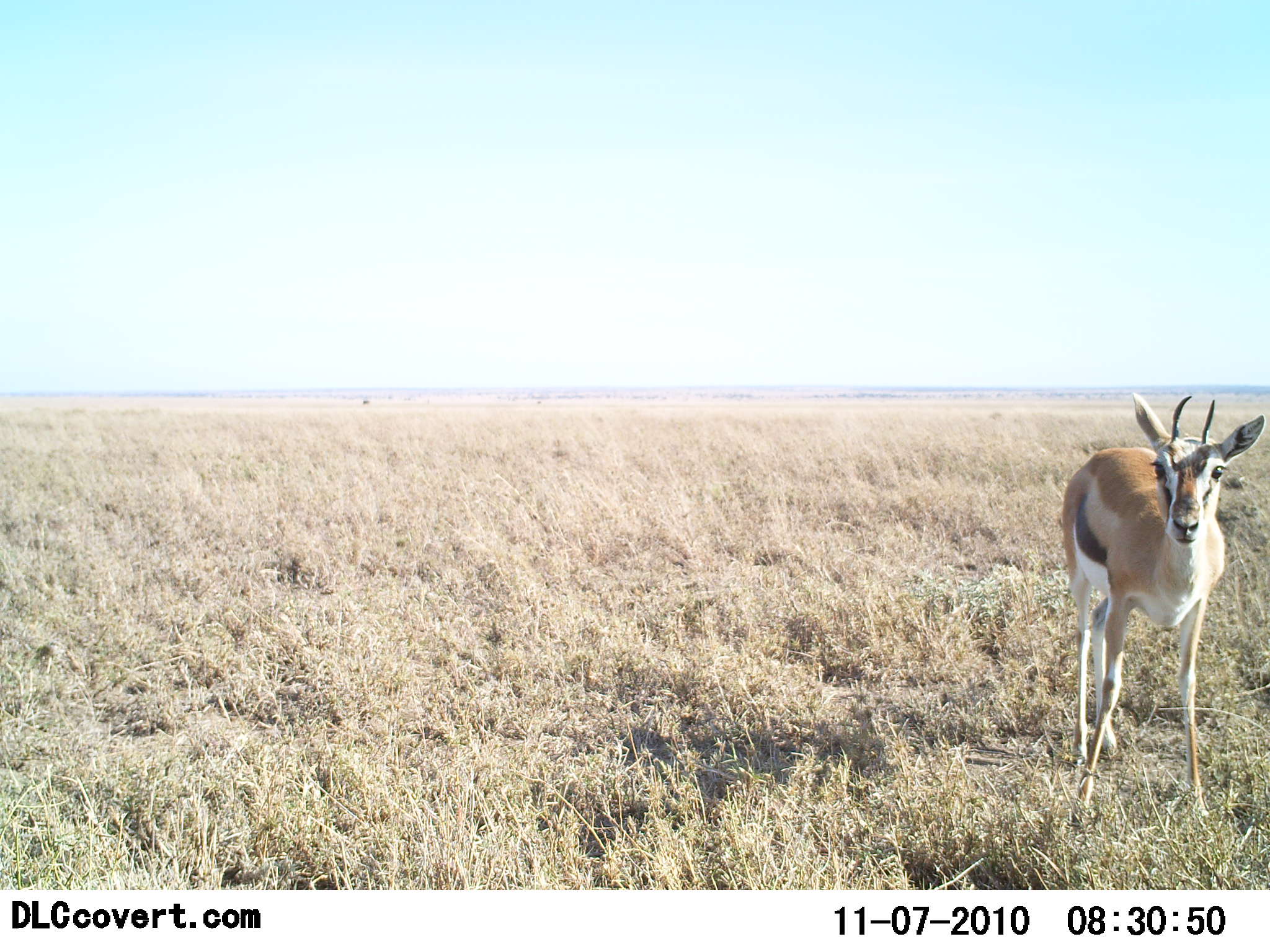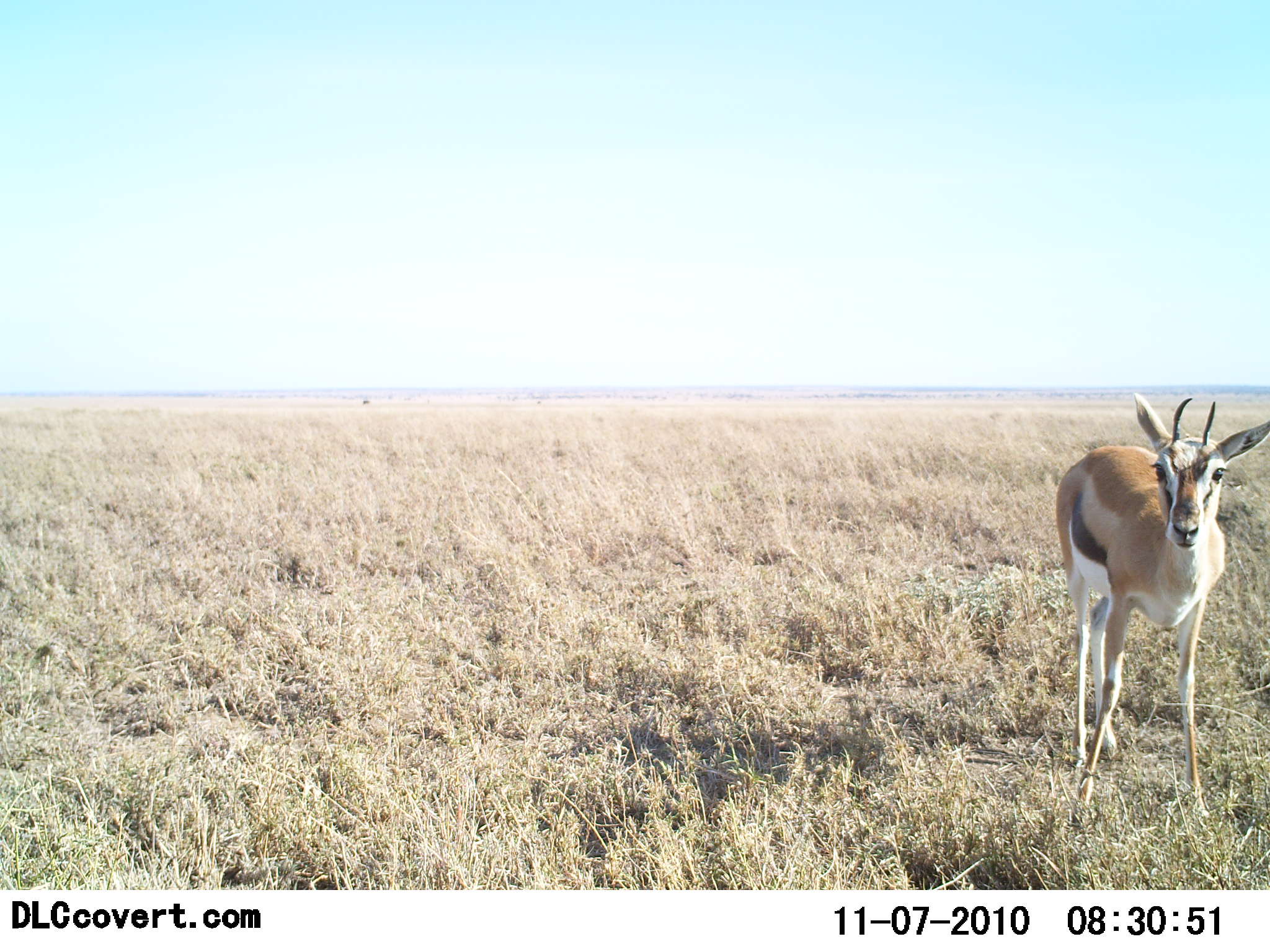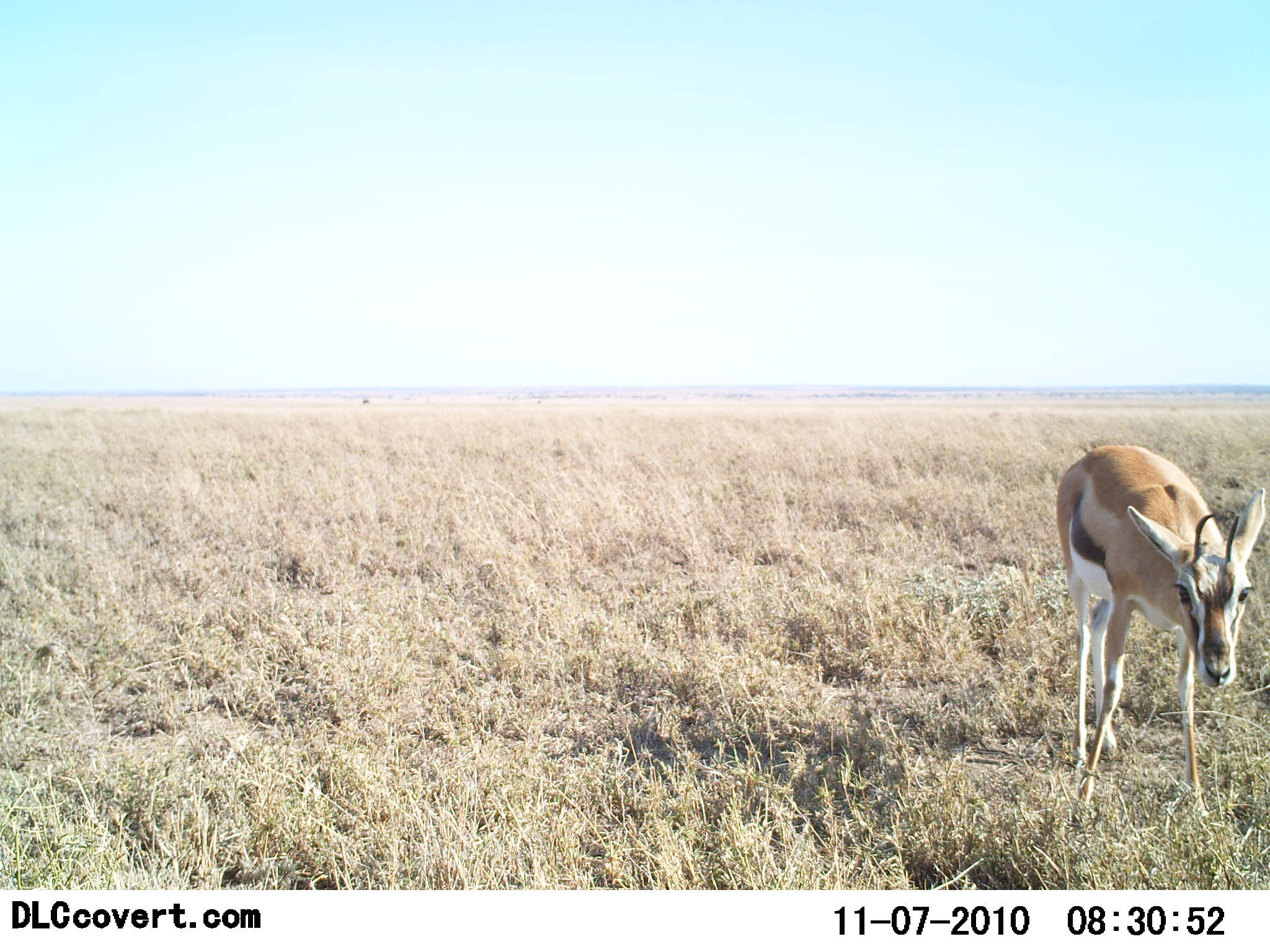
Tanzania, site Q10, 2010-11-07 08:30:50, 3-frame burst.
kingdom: Animalia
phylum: Chordata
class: Mammalia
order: Artiodactyla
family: Bovidae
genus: Eudorcas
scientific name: Eudorcas thomsonii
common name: thomson's gazelle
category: gazellethomsons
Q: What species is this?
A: Gazellethomsons (thomson's gazelle) (Eudorcas thomsonii).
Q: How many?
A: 1.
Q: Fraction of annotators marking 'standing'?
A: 85%.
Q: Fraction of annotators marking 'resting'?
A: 0%.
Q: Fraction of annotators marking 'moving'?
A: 8%.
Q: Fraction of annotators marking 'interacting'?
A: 0%.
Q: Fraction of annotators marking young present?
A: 0%.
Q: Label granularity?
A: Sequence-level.